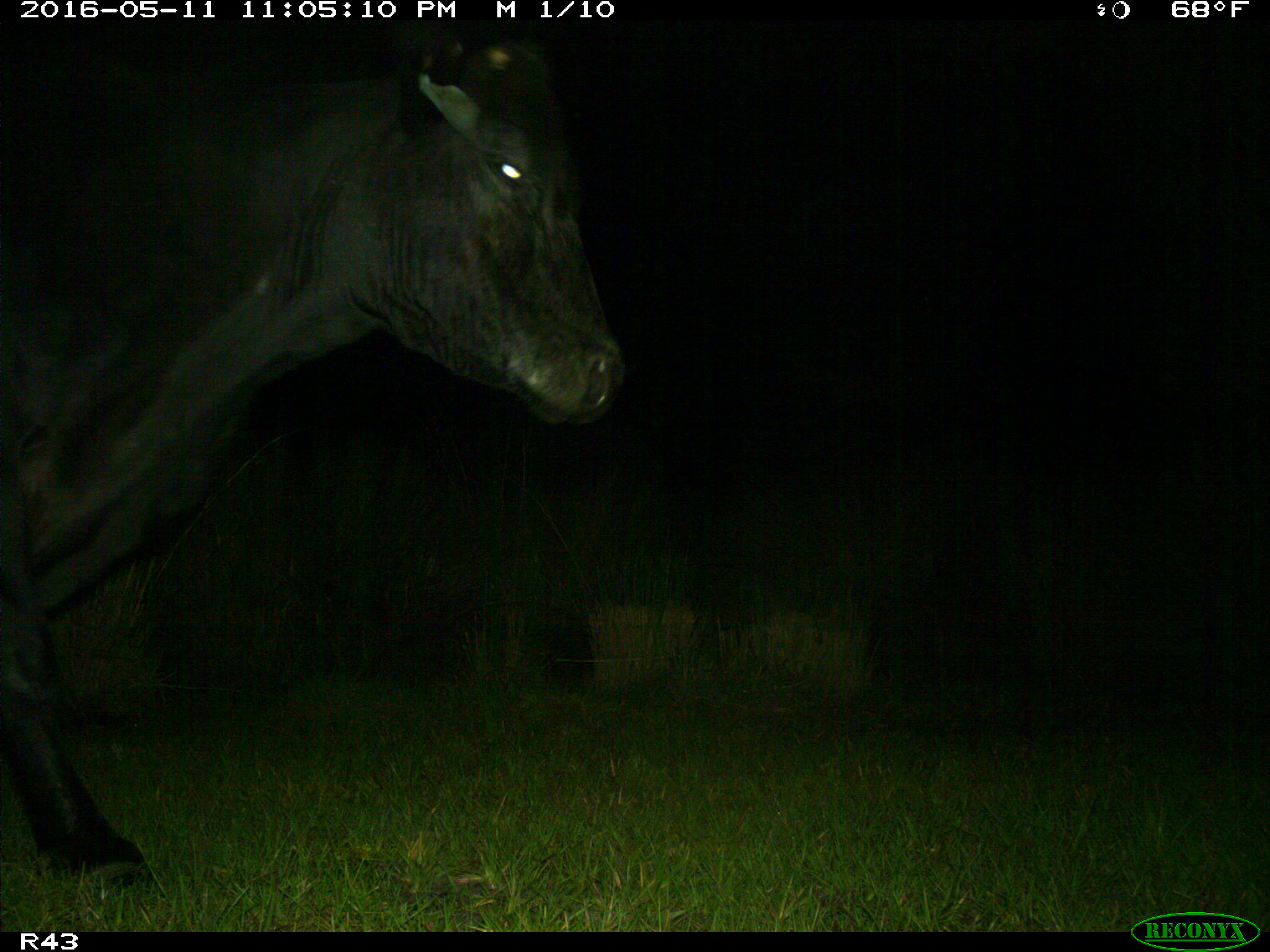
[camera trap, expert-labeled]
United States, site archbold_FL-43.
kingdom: Animalia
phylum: Chordata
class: Mammalia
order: Artiodactyla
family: Bovidae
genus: Bos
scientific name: Bos taurus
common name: domestic cow